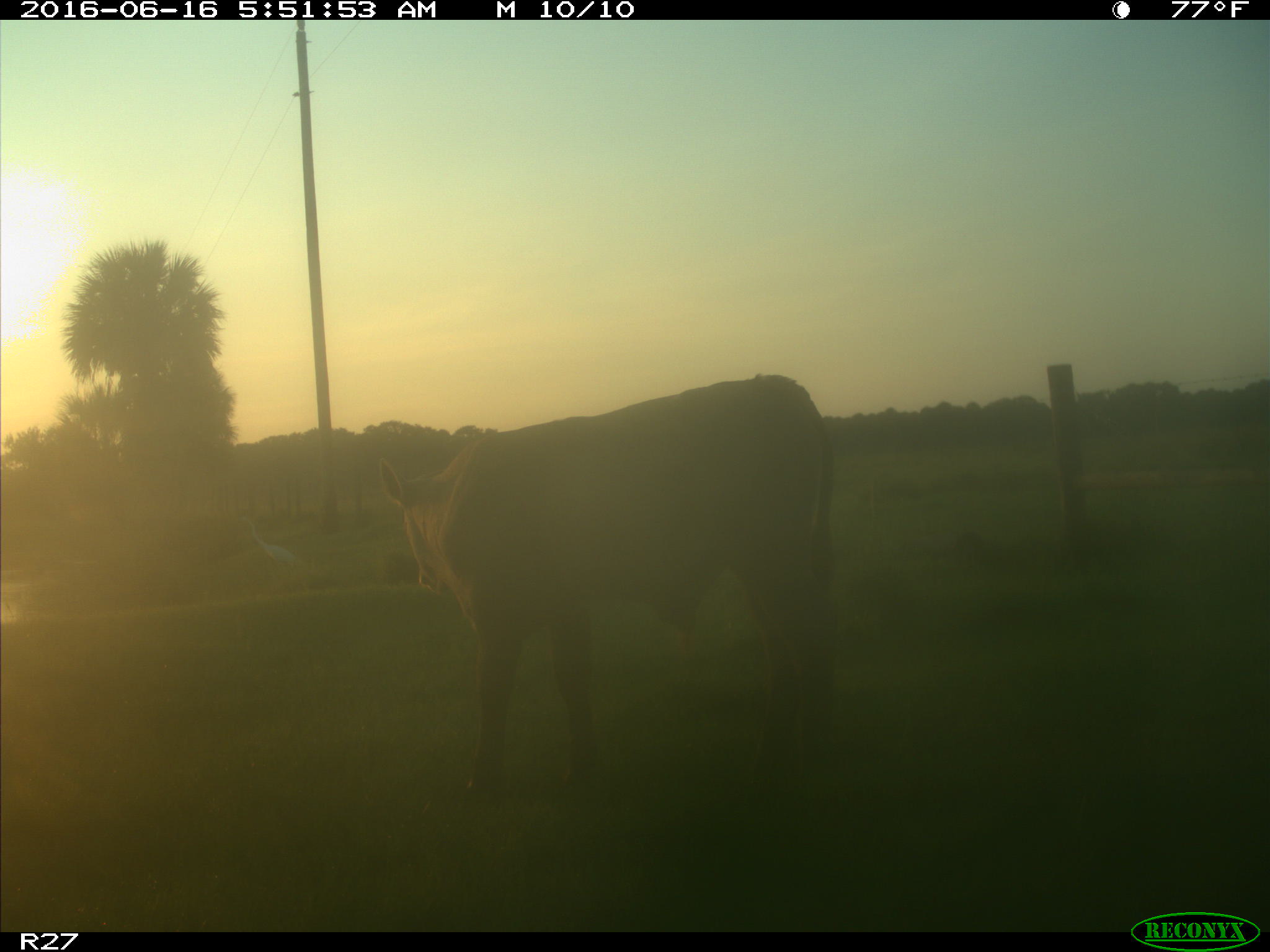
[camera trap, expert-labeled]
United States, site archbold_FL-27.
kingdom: Animalia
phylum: Chordata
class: Mammalia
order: Artiodactyla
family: Bovidae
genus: Bos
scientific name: Bos taurus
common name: domestic cow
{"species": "Bos taurus (domestic cow)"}